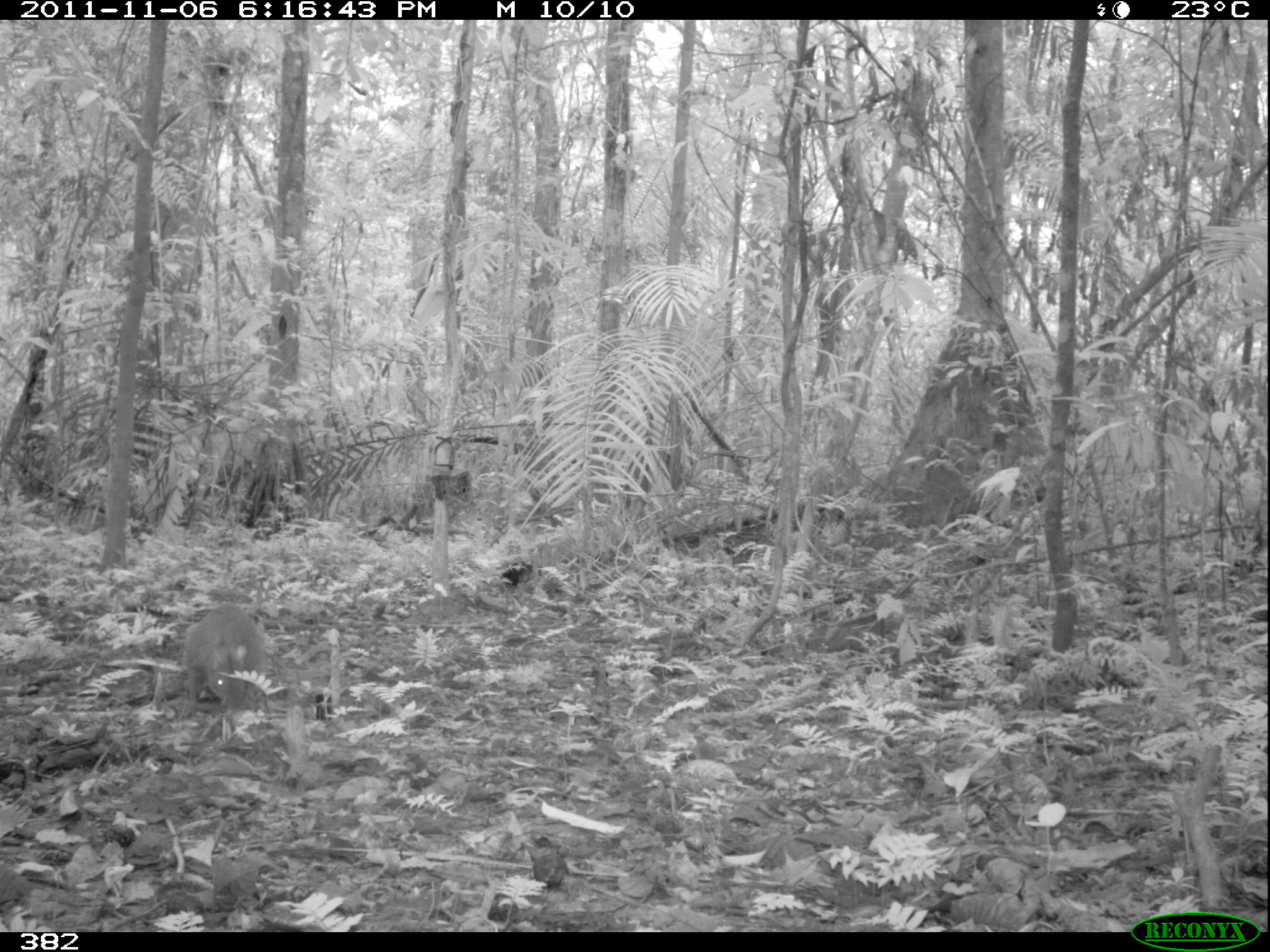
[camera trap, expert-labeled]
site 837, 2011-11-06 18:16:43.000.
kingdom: Animalia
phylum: Chordata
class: Mammalia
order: Rodentia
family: Dasyproctidae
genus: Dasyprocta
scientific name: Dasyprocta punctata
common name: central american agouti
Dasyprocta punctata (central american agouti).